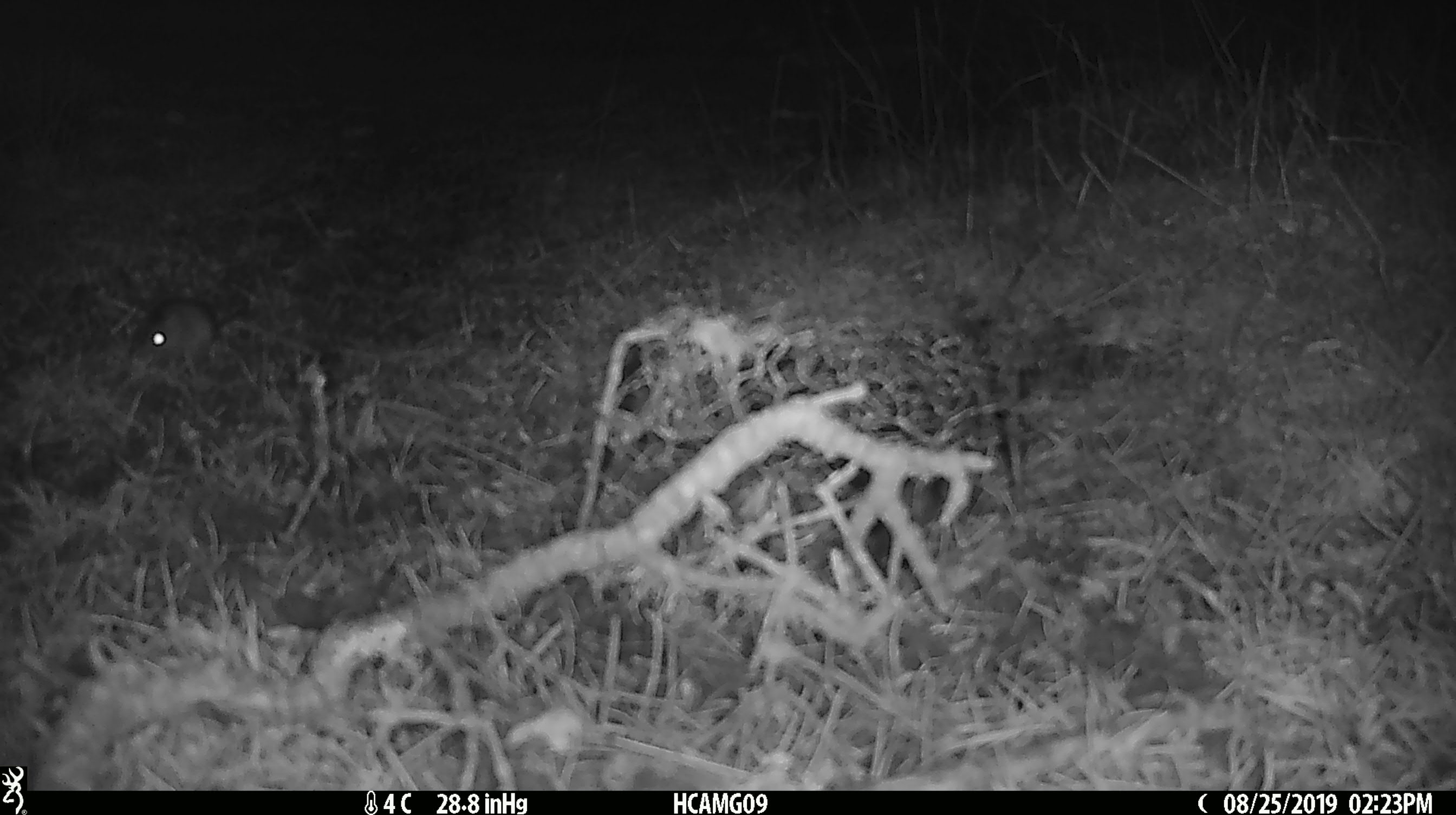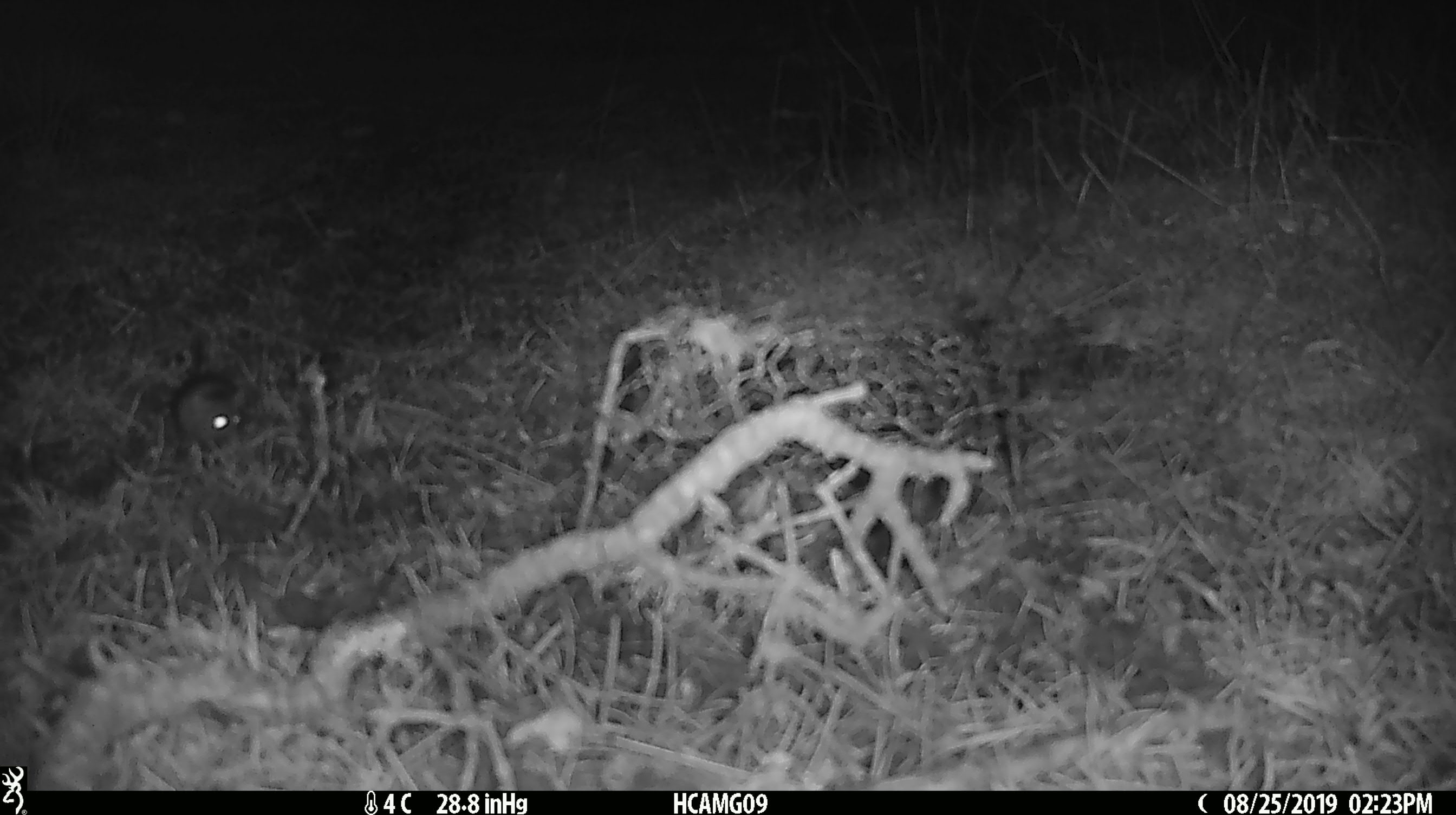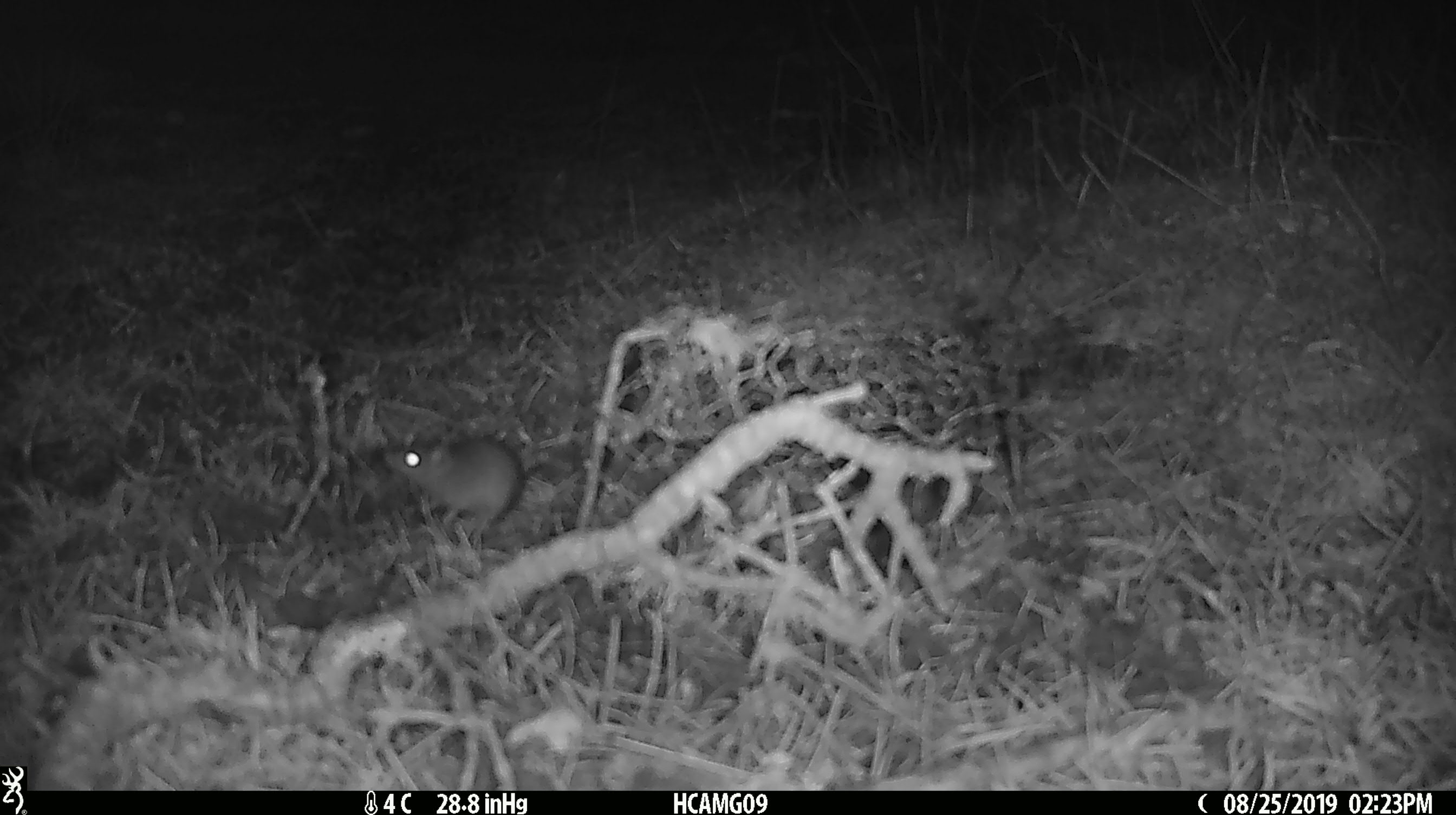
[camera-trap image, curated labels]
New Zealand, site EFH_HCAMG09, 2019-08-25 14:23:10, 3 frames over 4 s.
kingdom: Animalia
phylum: Chordata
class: Mammalia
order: Rodentia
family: Muridae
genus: Mus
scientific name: Mus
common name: mouse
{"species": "mouse (Mus)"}